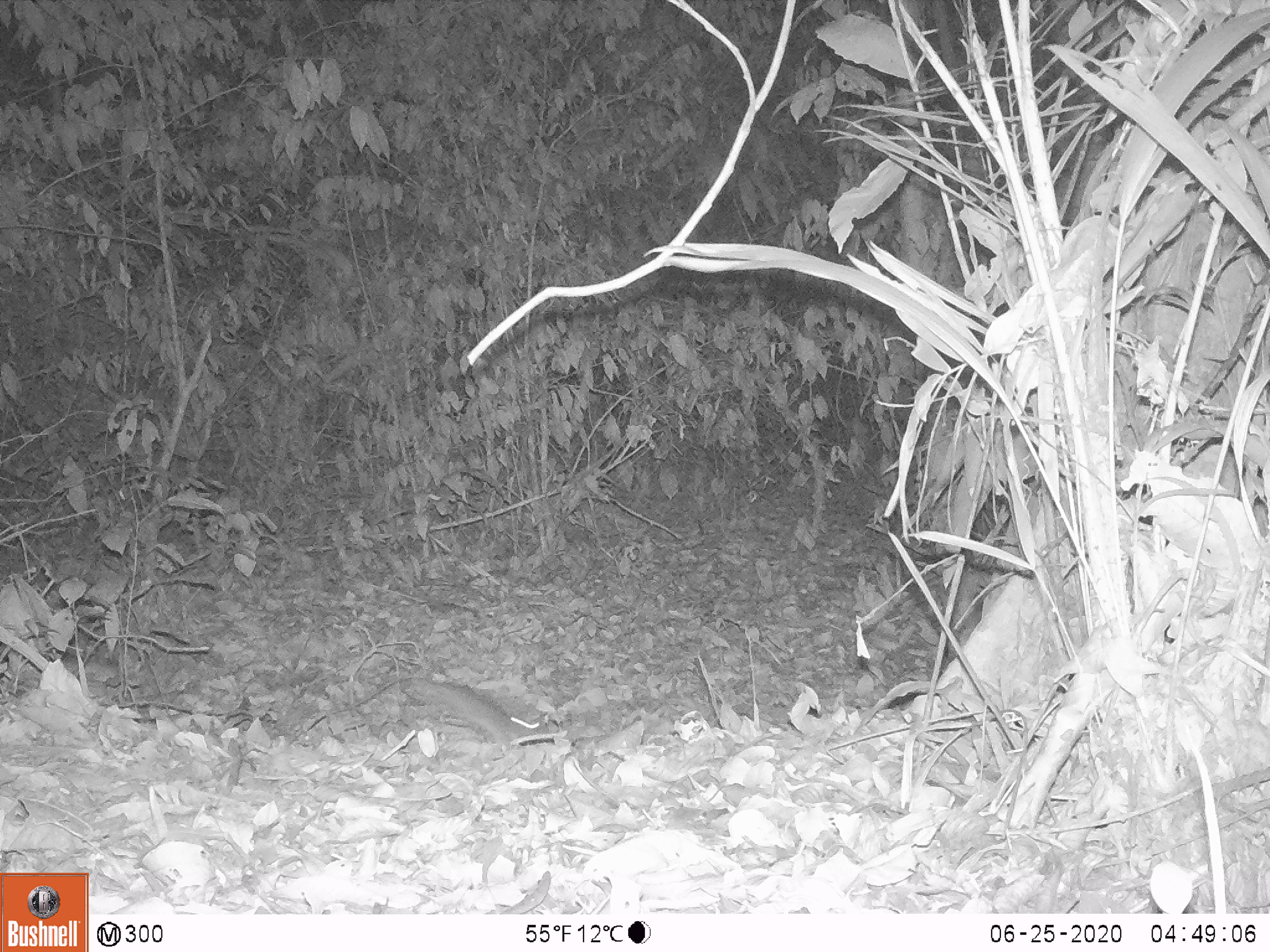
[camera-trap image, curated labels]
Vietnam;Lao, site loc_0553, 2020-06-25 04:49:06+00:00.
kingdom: Animalia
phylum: Chordata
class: Mammalia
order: Rodentia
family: Muridae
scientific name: Muridae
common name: old-world mice and rats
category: unidentified murid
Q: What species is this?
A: Unidentified murid (old-world mice and rats) (Muridae).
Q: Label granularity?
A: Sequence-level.